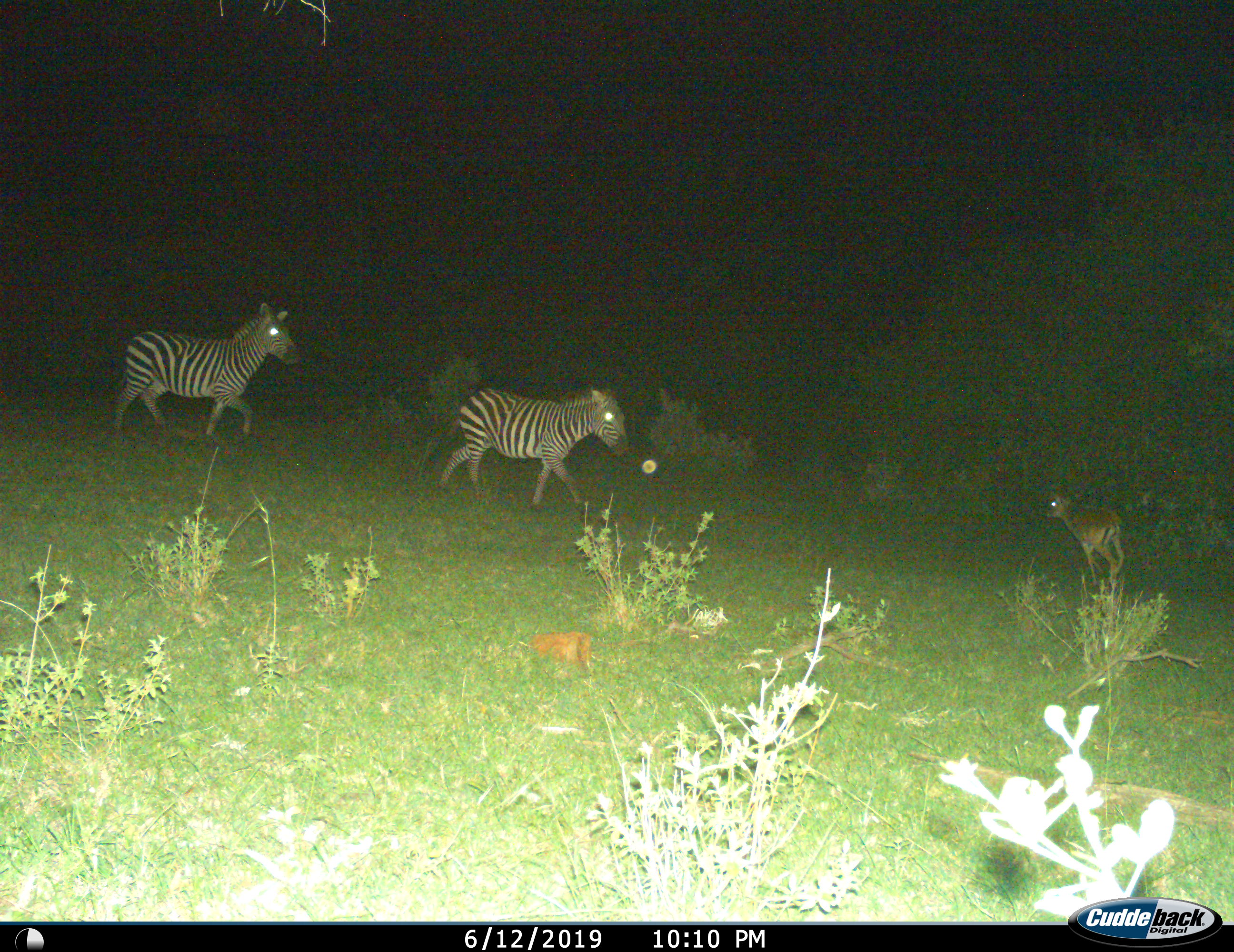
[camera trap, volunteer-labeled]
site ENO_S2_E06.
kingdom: Animalia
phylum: Chordata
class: Mammalia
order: Artiodactyla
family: Bovidae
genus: Aepyceros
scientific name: Aepyceros melampus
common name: impala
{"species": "impala (Aepyceros melampus)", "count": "1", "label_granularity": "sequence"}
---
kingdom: Animalia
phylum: Chordata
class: Mammalia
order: Perissodactyla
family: Equidae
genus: Equus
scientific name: Equus quagga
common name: plains zebra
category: zebraplains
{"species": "zebraplains (plains zebra) (Equus quagga)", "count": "2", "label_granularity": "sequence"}